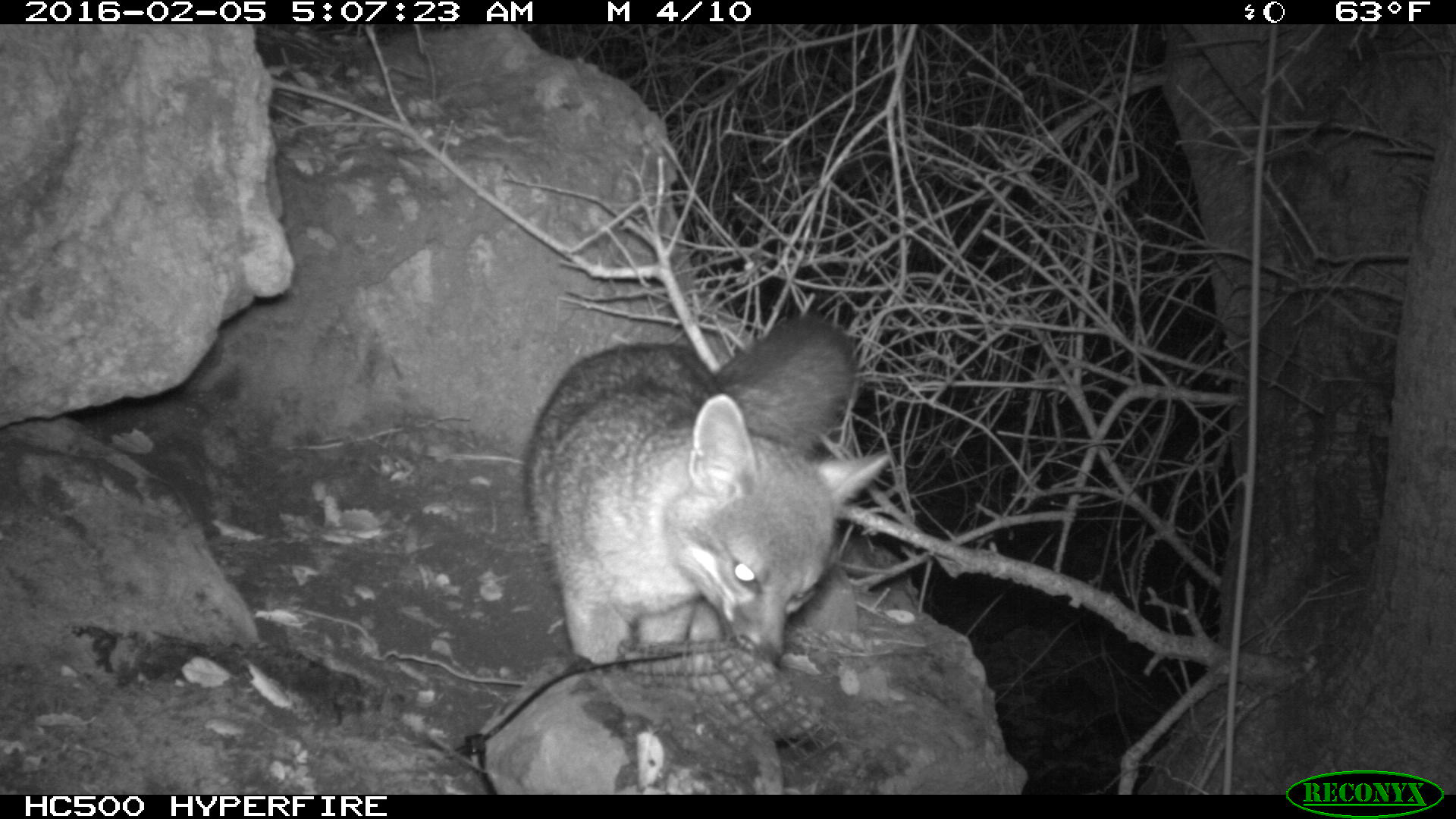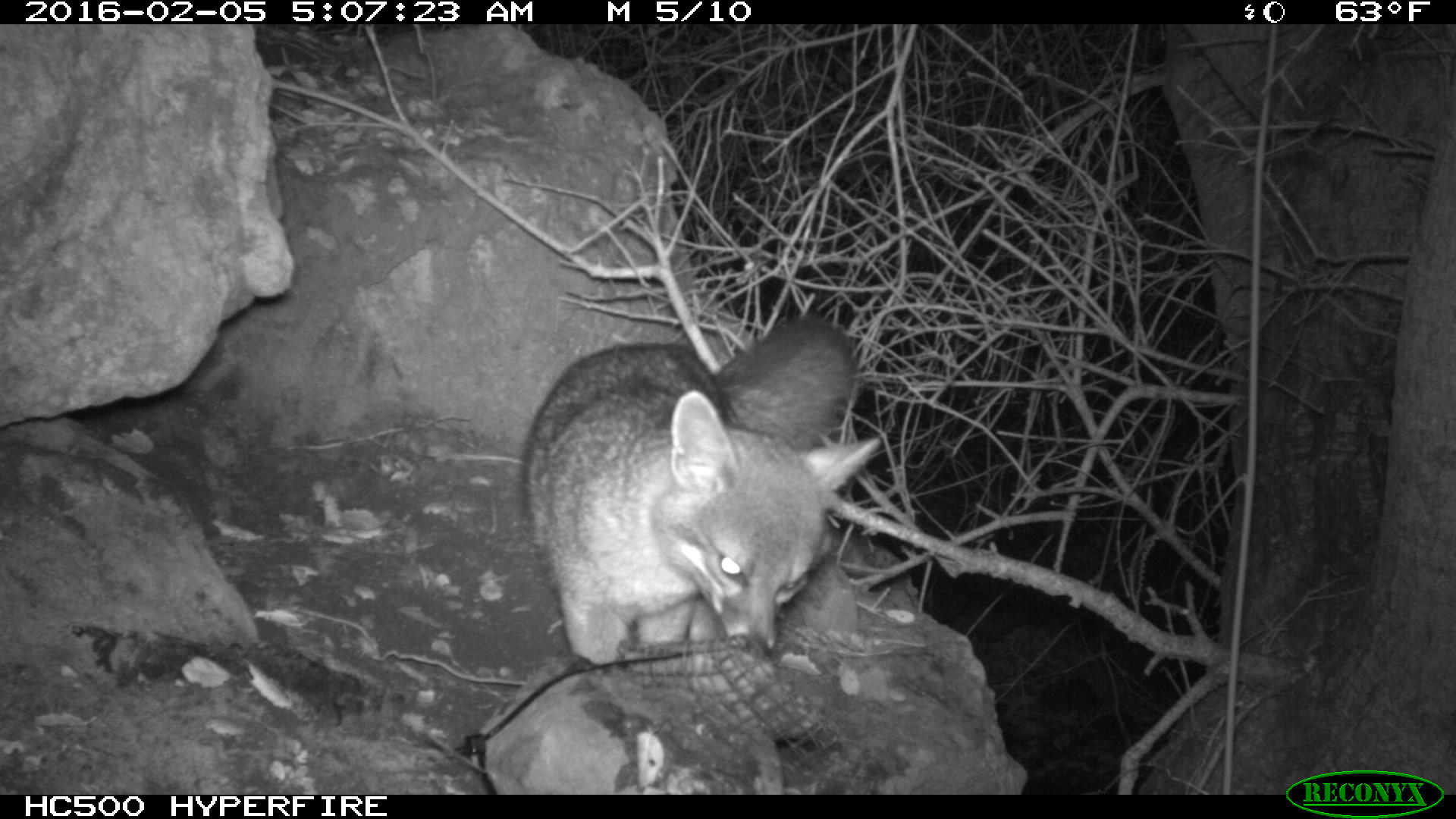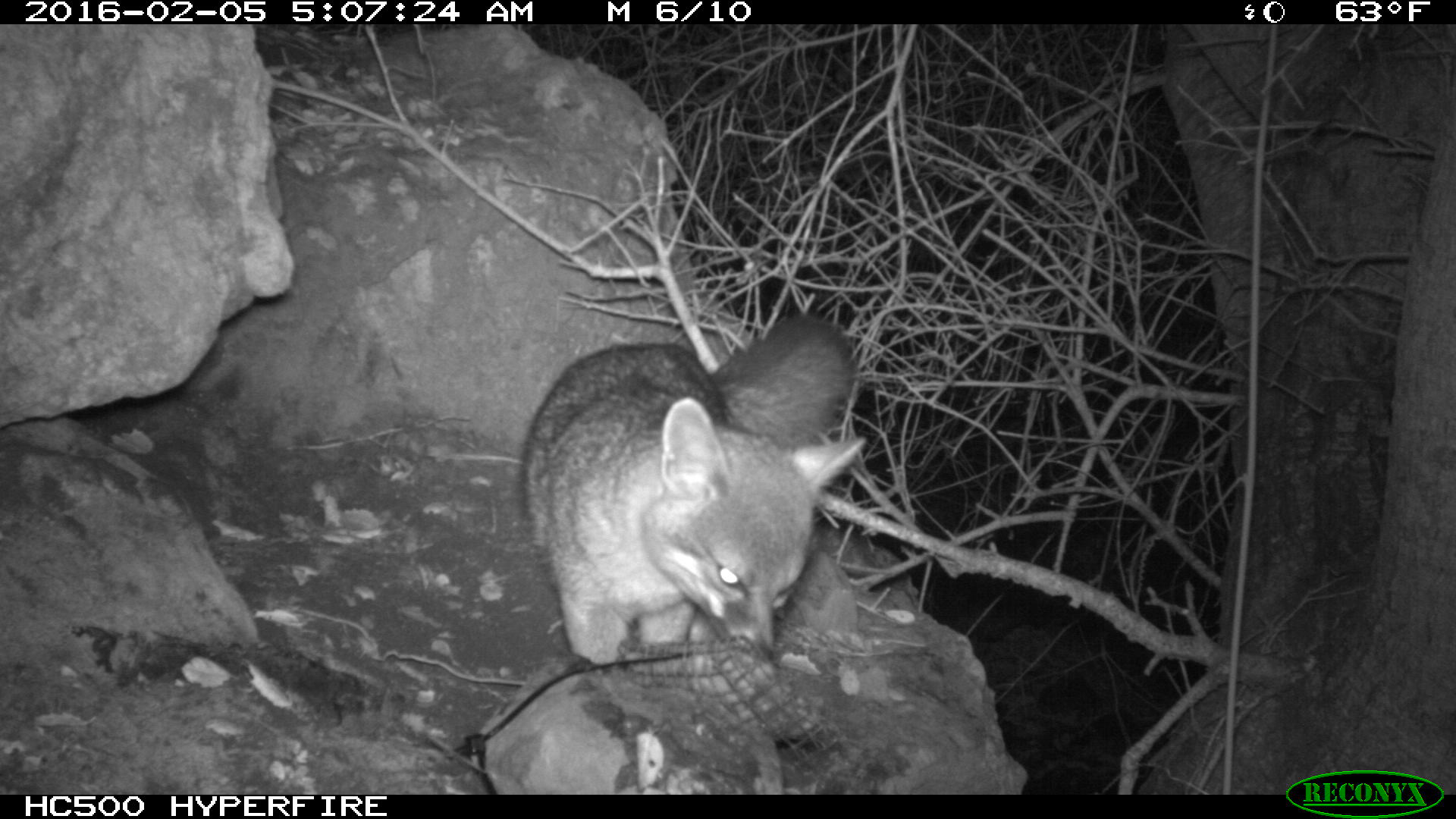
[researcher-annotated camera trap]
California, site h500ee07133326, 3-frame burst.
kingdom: Animalia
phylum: Chordata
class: Mammalia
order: Carnivora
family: Canidae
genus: Urocyon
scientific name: Urocyon littoralis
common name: island fox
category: fox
Fox (island fox) (Urocyon littoralis).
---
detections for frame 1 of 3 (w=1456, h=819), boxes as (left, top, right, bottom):
fox: (521, 310, 890, 669)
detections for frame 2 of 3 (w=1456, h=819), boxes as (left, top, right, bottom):
fox: (525, 315, 880, 665)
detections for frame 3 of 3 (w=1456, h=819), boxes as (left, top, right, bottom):
fox: (518, 319, 864, 670)